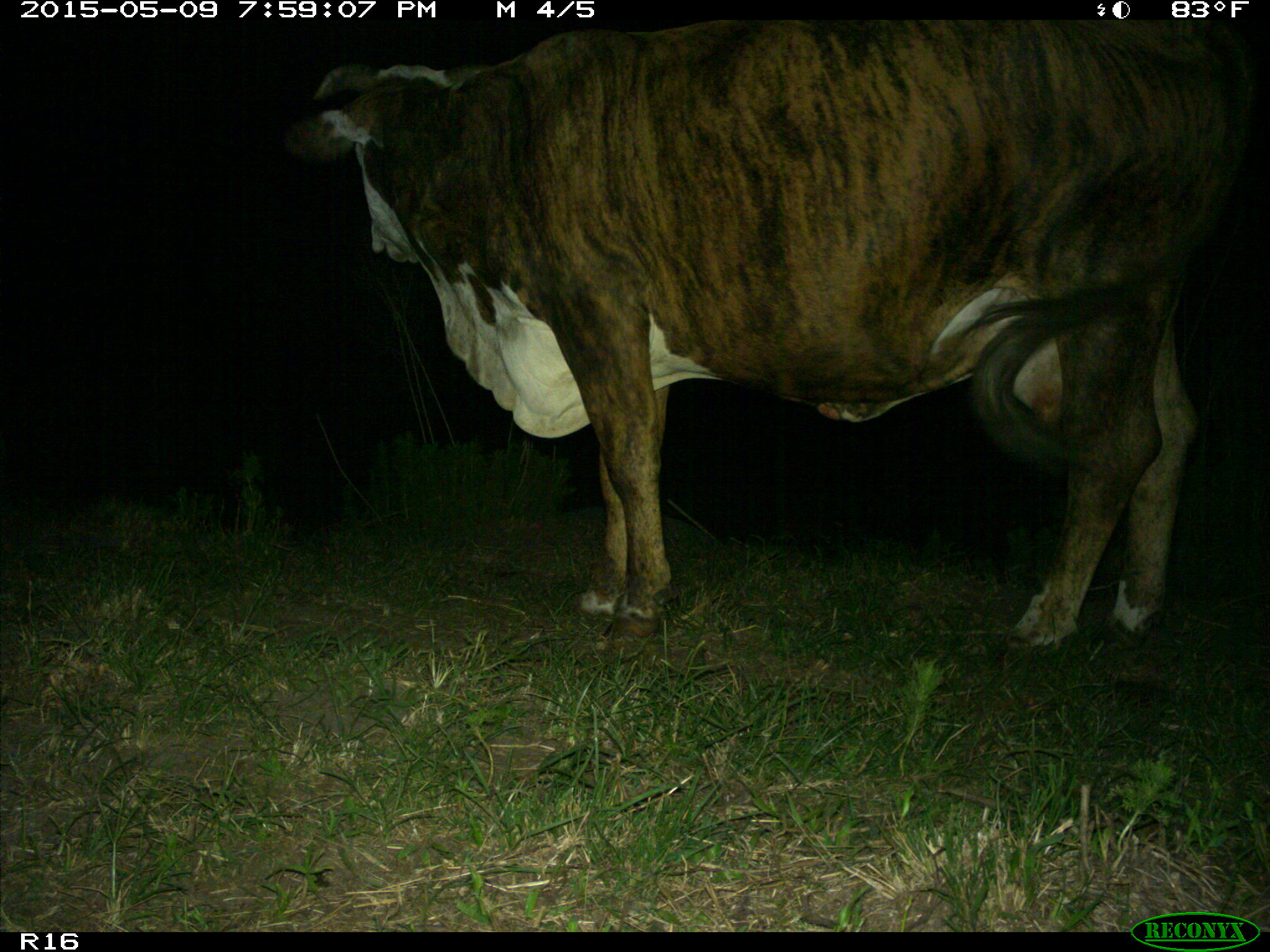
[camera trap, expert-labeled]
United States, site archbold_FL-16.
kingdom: Animalia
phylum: Chordata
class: Mammalia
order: Artiodactyla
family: Bovidae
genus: Bos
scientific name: Bos taurus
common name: domestic cow